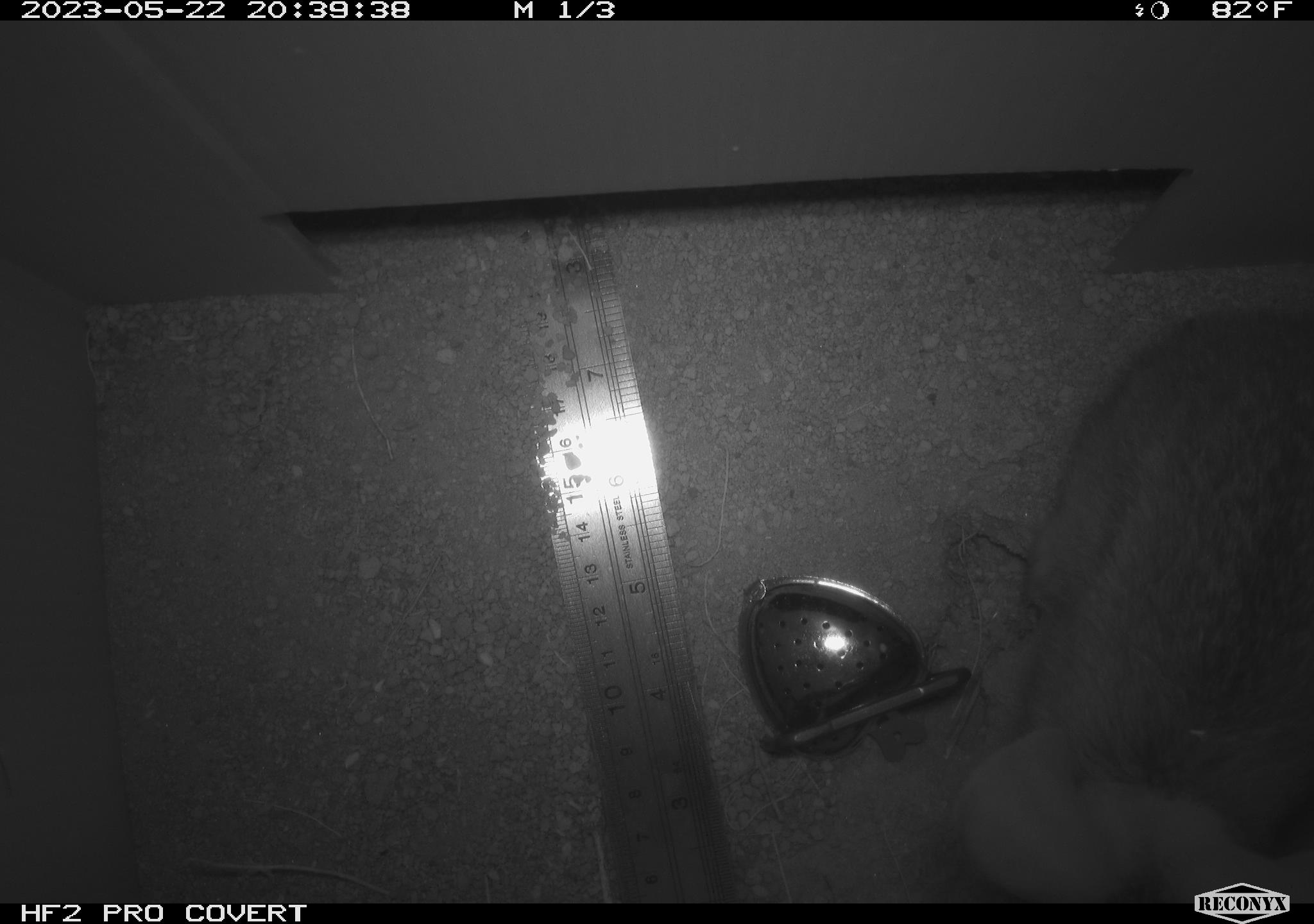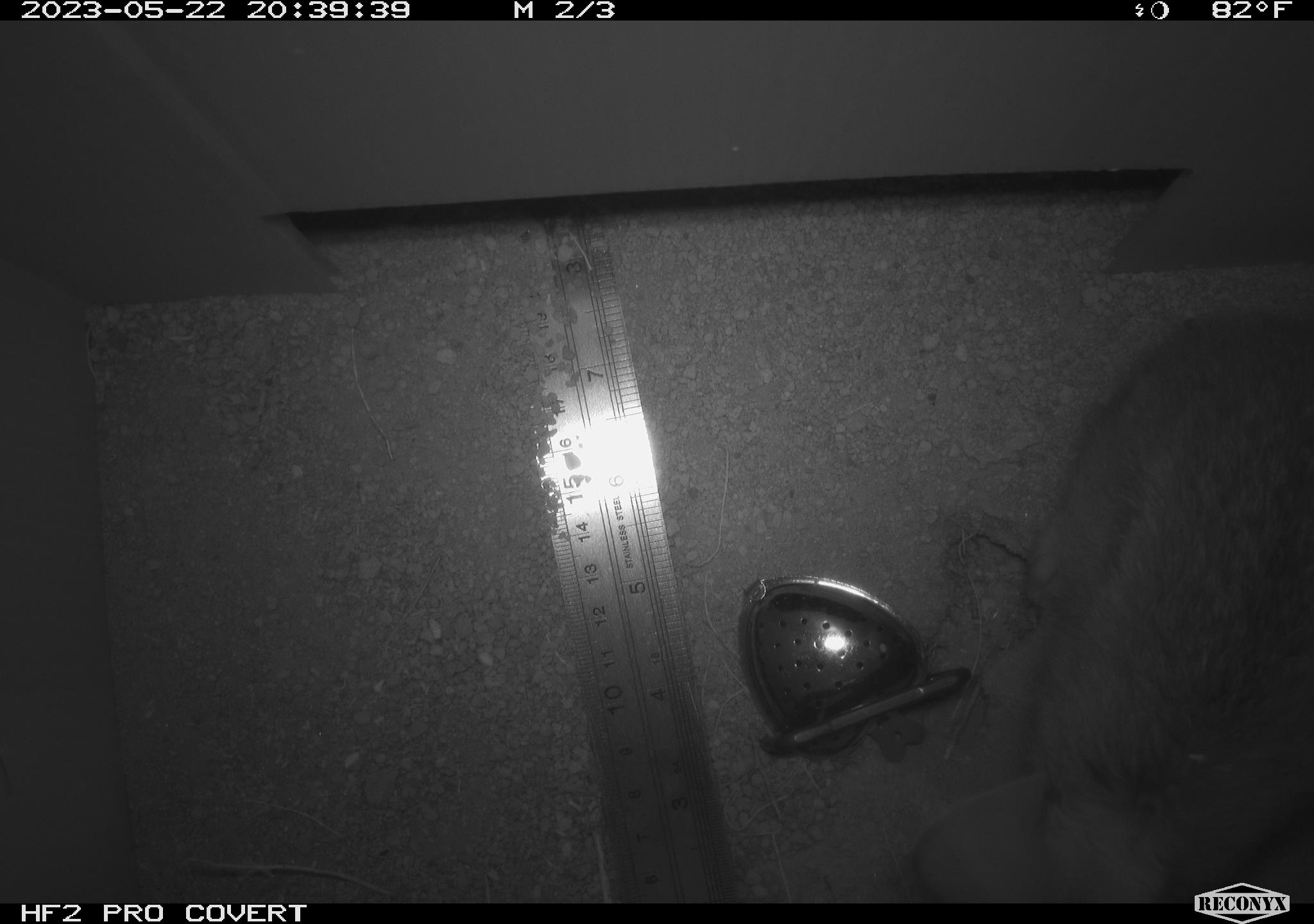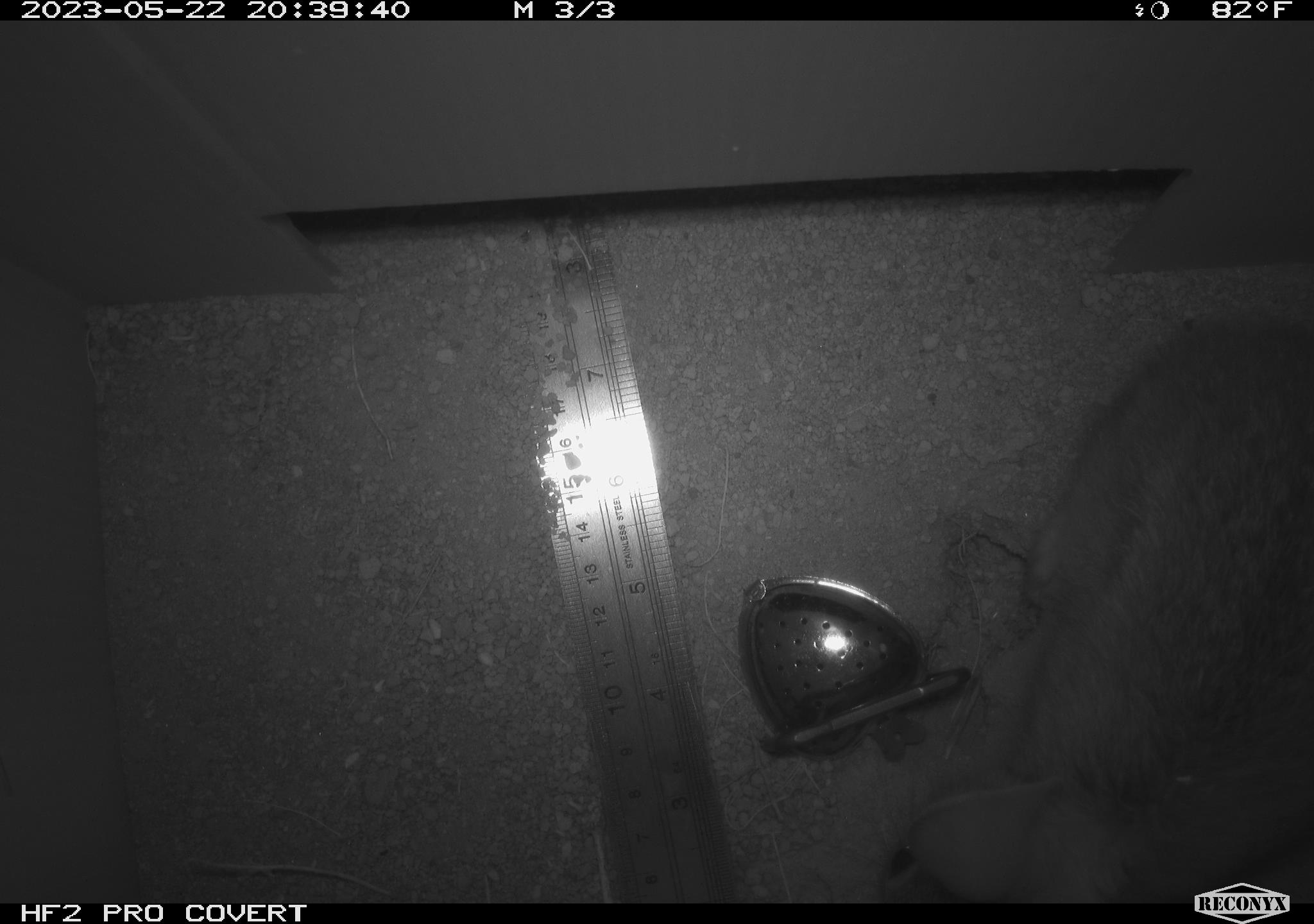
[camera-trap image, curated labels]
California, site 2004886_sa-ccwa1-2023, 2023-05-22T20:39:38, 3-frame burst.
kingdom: Animalia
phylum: Chordata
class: Mammalia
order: Lagomorpha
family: Leporidae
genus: Sylvilagus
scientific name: Sylvilagus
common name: cottontail rabbits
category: sylvilagus species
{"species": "sylvilagus species (cottontail rabbits) (Sylvilagus)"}